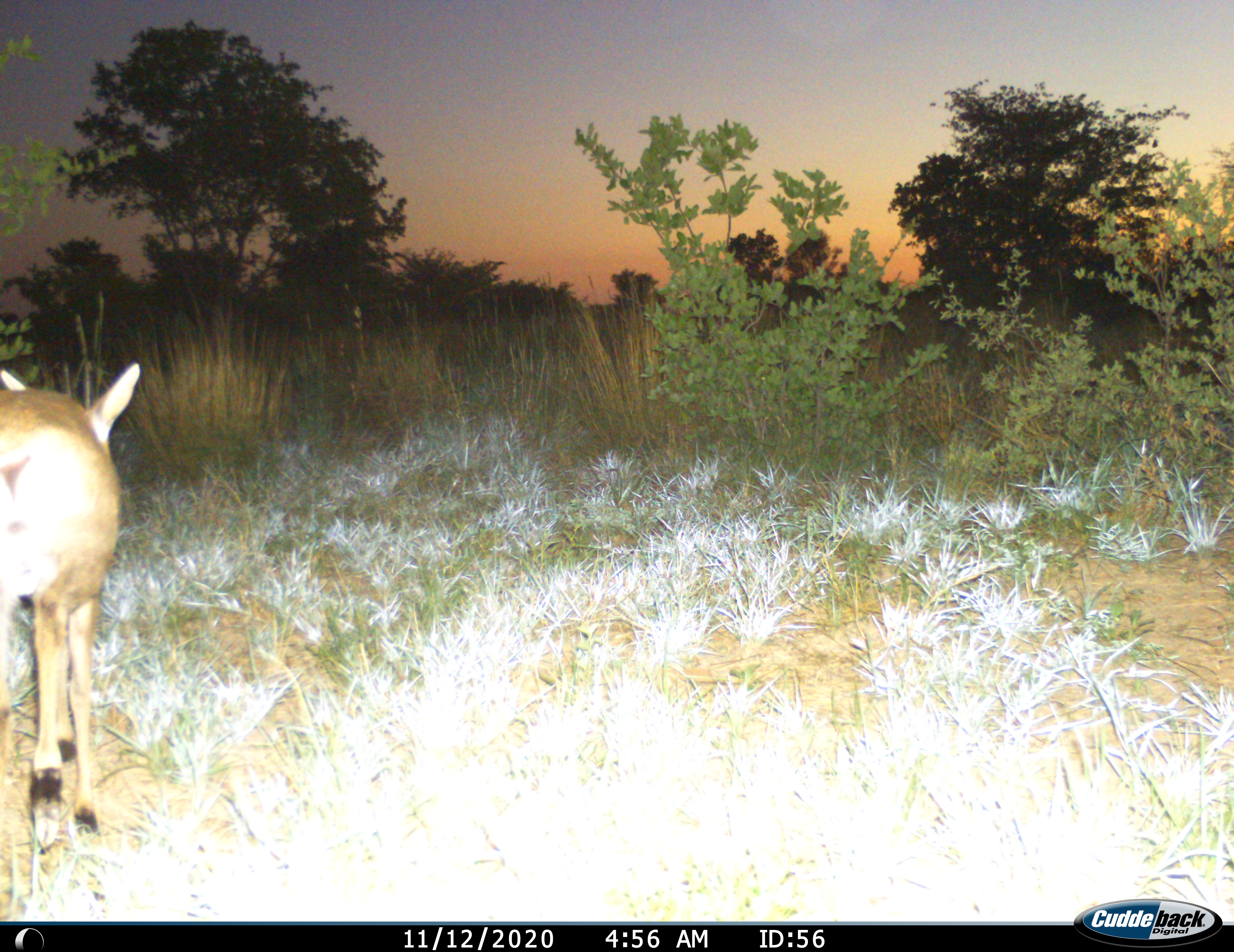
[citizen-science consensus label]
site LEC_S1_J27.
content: unidentified animal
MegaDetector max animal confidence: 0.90